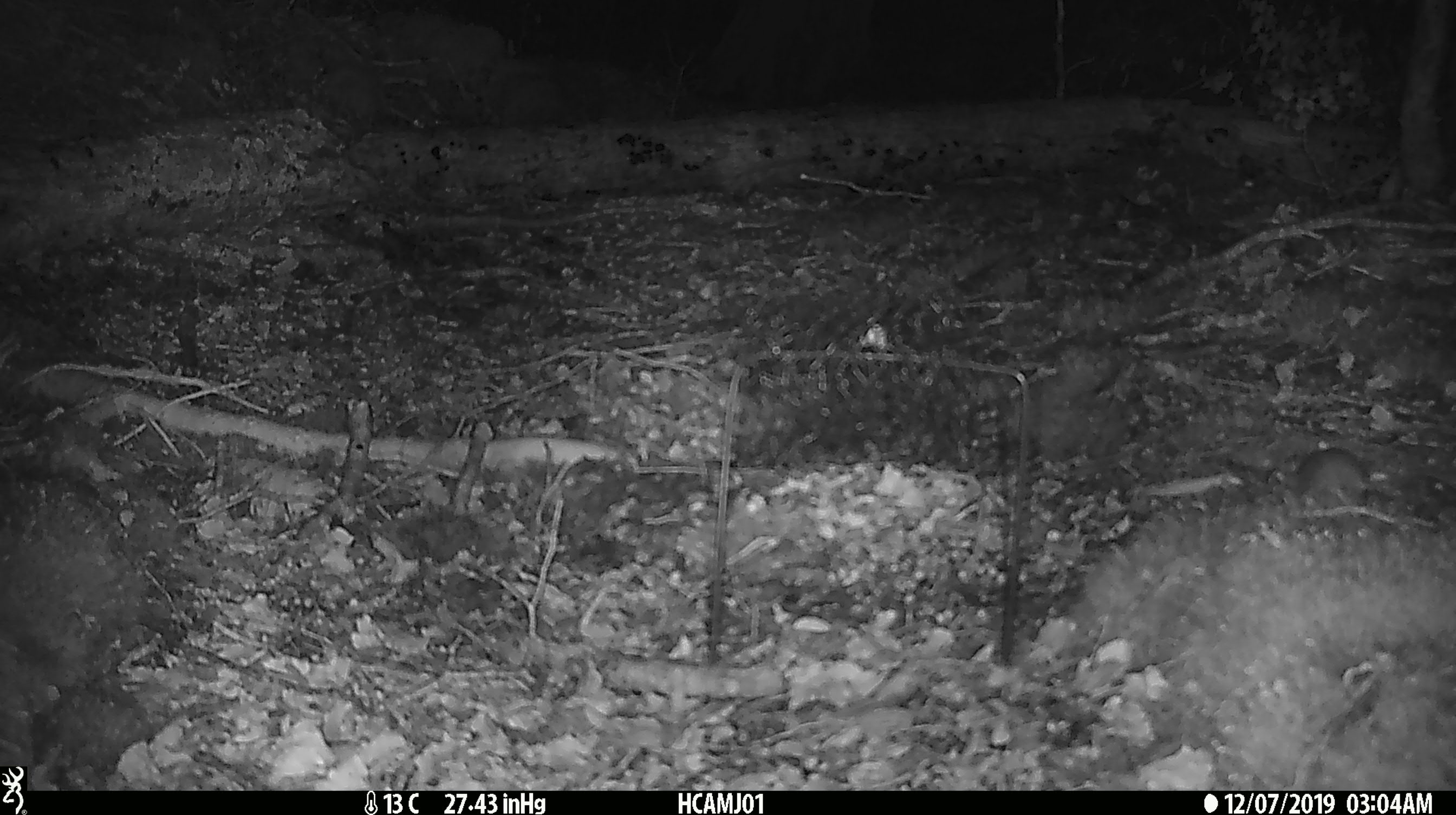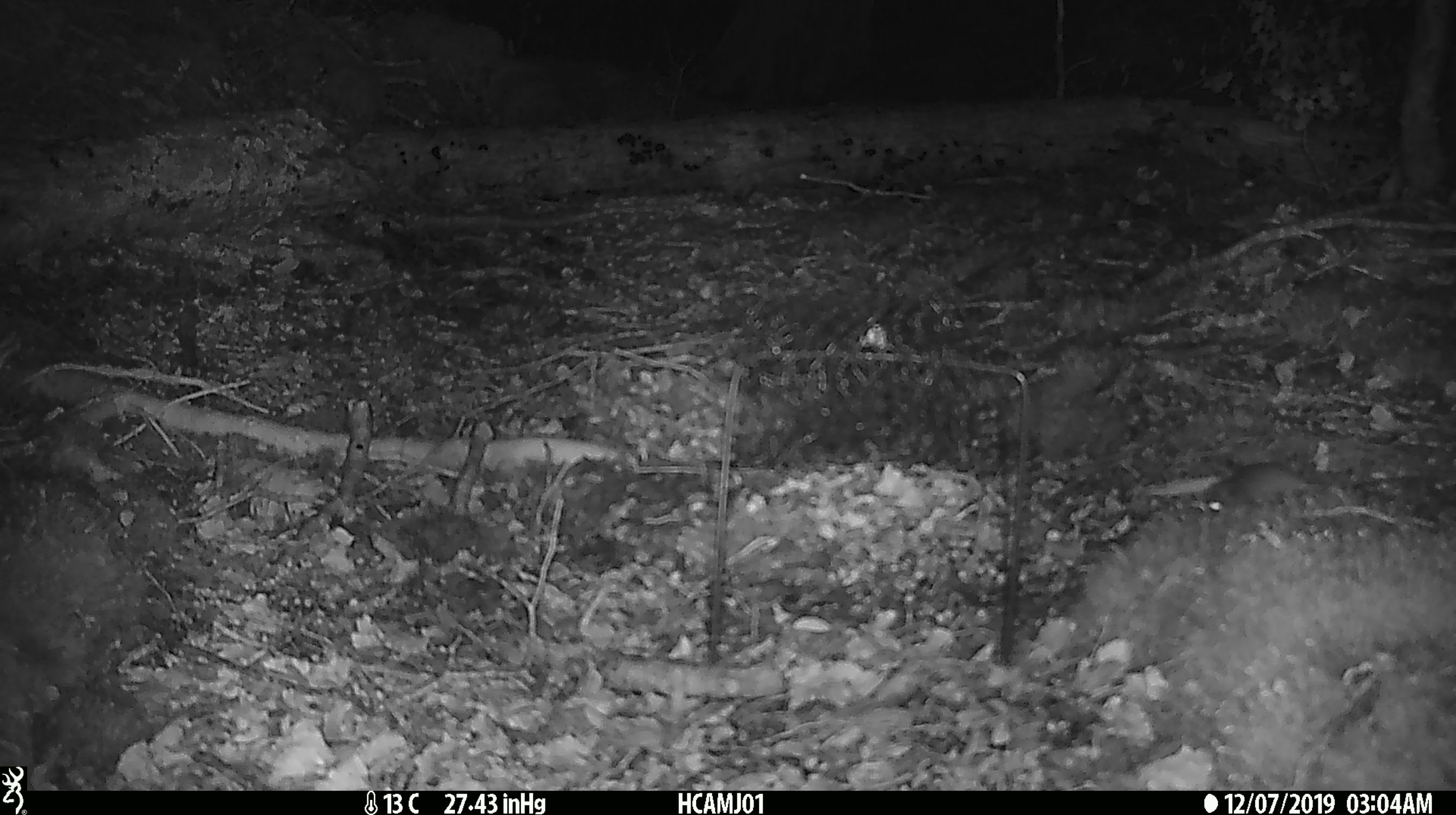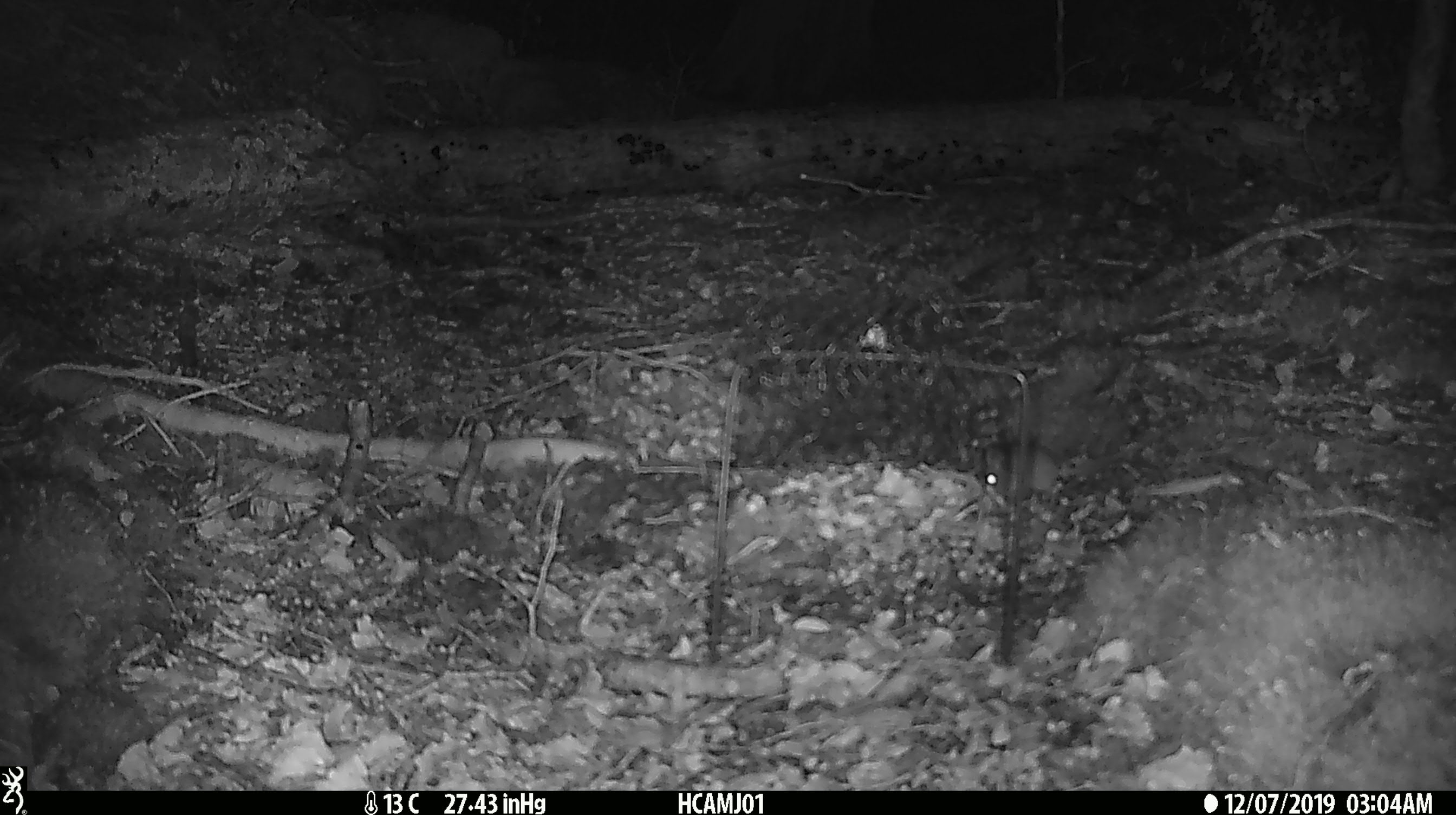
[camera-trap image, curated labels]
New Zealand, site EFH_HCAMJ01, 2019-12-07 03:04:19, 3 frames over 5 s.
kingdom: Animalia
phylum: Chordata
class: Mammalia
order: Rodentia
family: Muridae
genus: Mus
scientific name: Mus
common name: mouse